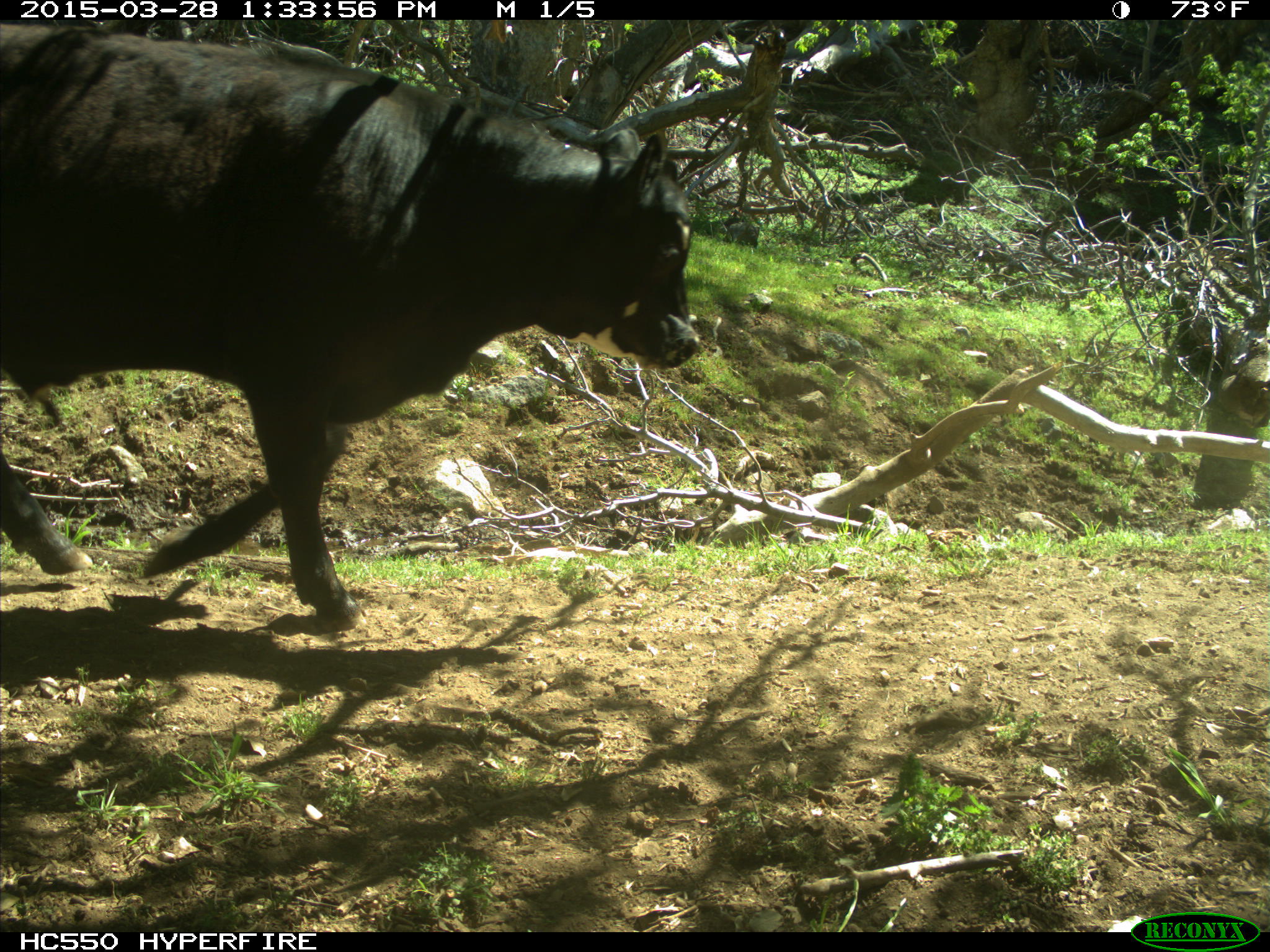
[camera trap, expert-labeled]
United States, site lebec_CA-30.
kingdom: Animalia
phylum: Chordata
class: Mammalia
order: Artiodactyla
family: Bovidae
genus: Bos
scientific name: Bos taurus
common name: domestic cow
Bos taurus (domestic cow).